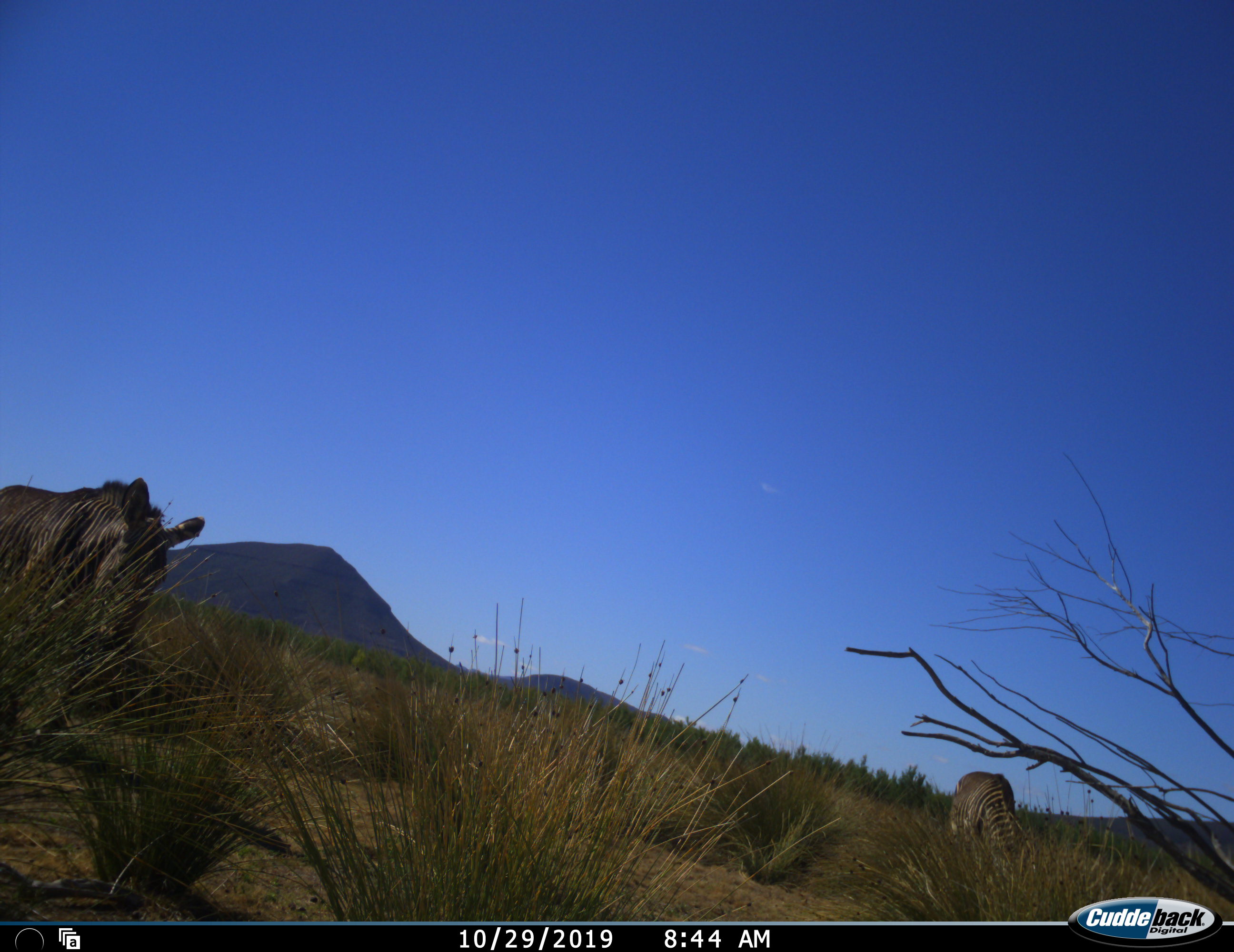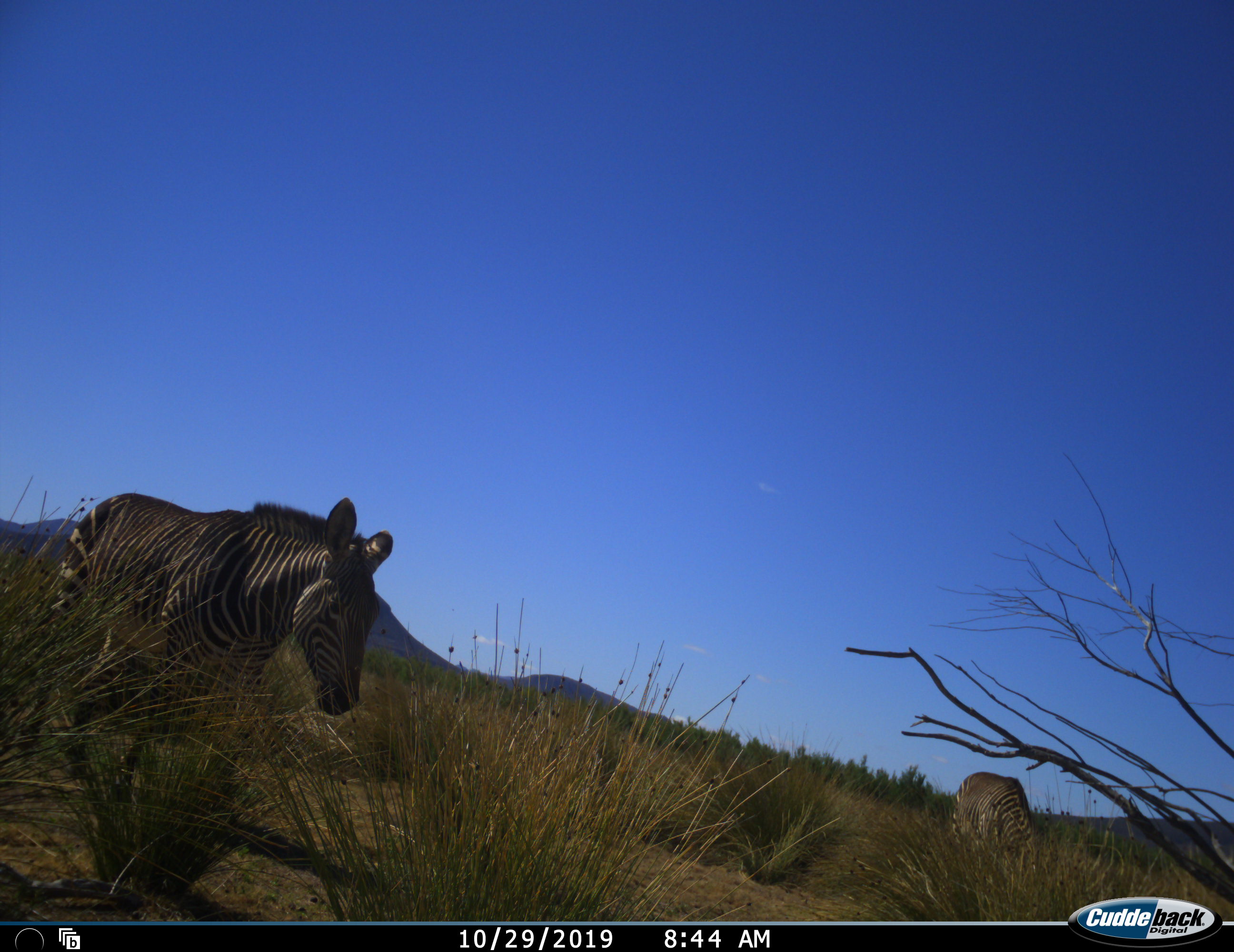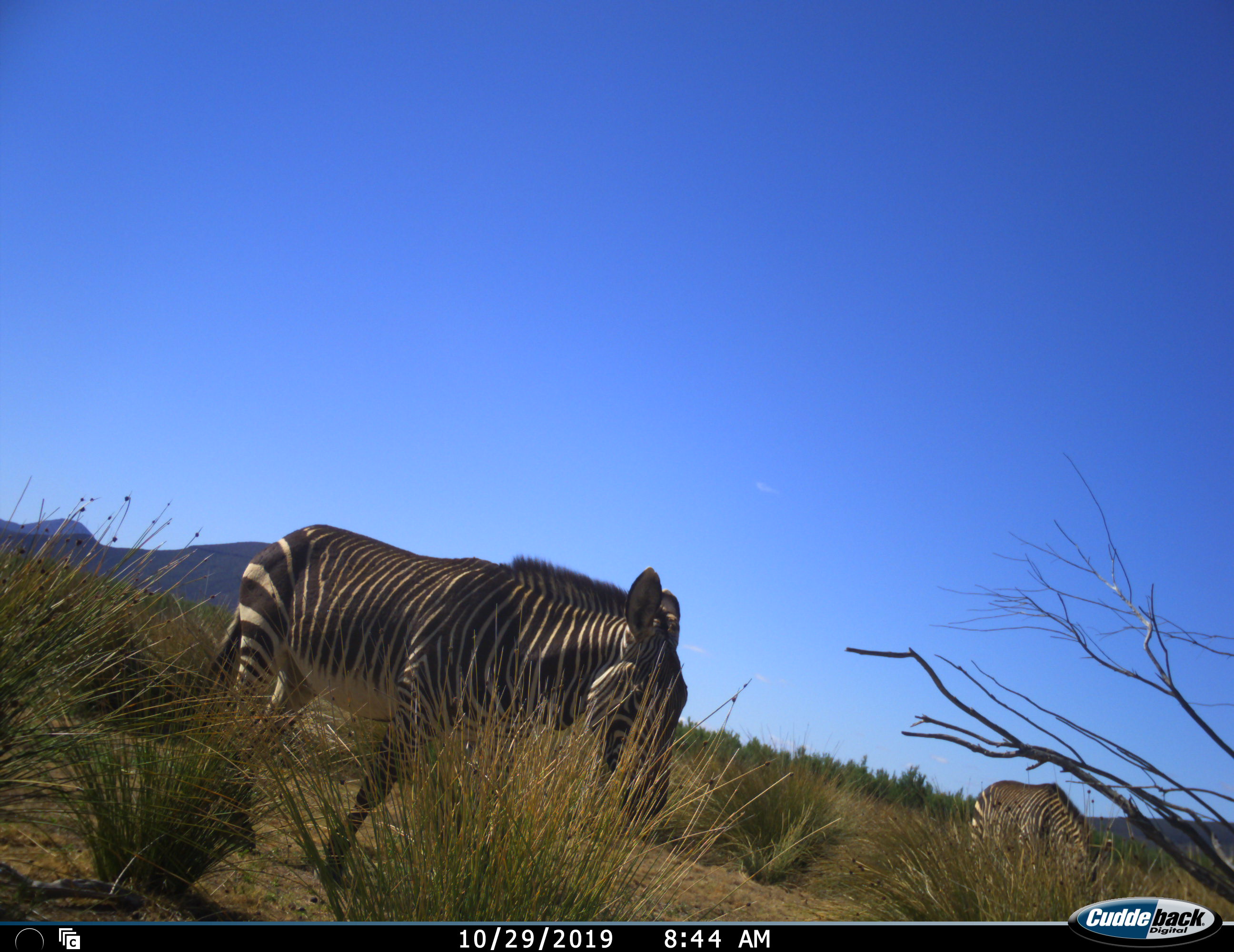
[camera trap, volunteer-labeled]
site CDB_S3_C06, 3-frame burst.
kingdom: Animalia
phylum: Chordata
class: Mammalia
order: Perissodactyla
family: Equidae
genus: Equus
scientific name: Equus zebra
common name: mountain zebra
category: zebramountain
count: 2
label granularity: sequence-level